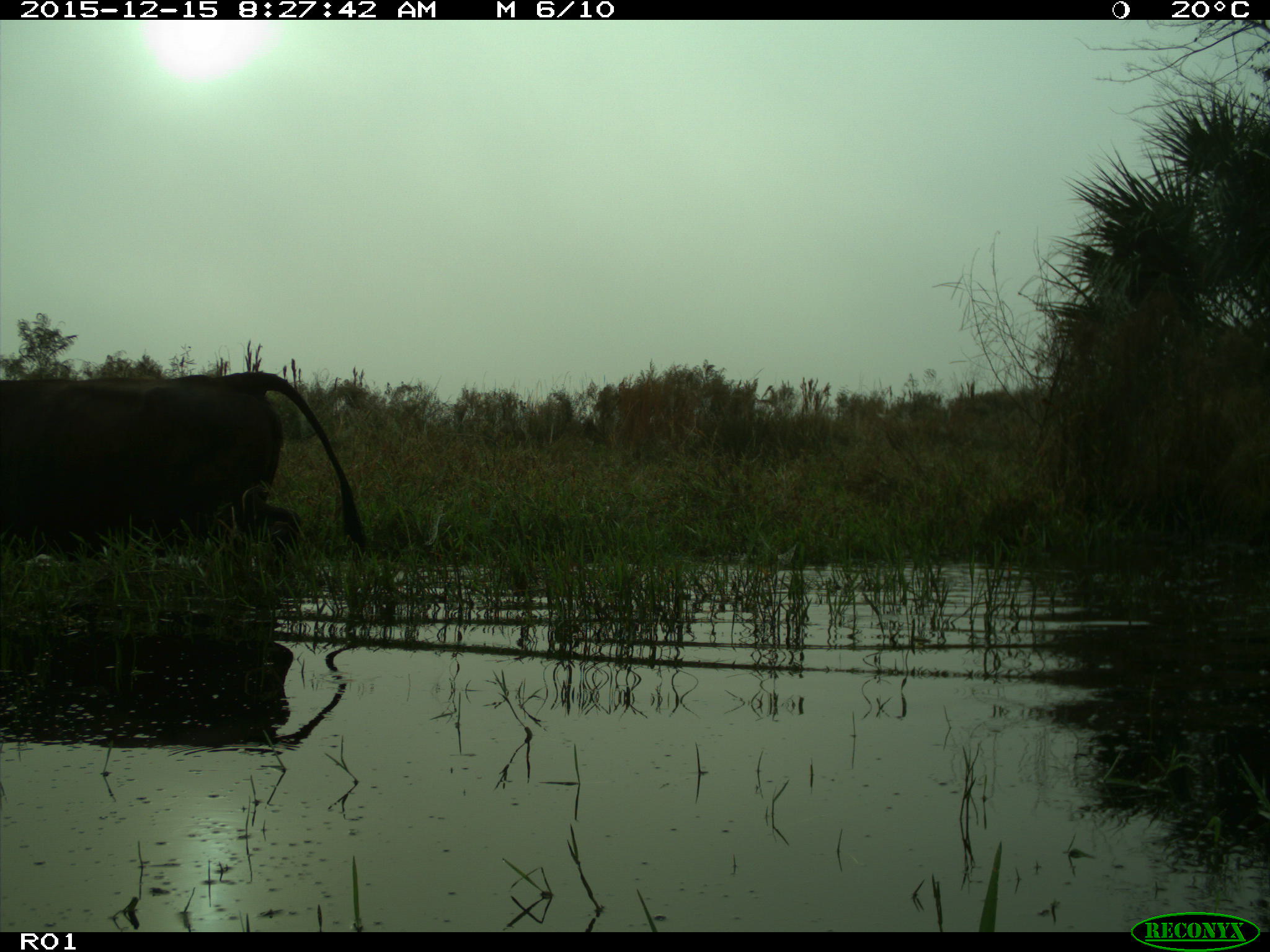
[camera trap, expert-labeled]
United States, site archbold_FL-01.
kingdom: Animalia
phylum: Chordata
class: Mammalia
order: Artiodactyla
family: Bovidae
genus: Bos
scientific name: Bos taurus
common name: domestic cow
Bos taurus (domestic cow).